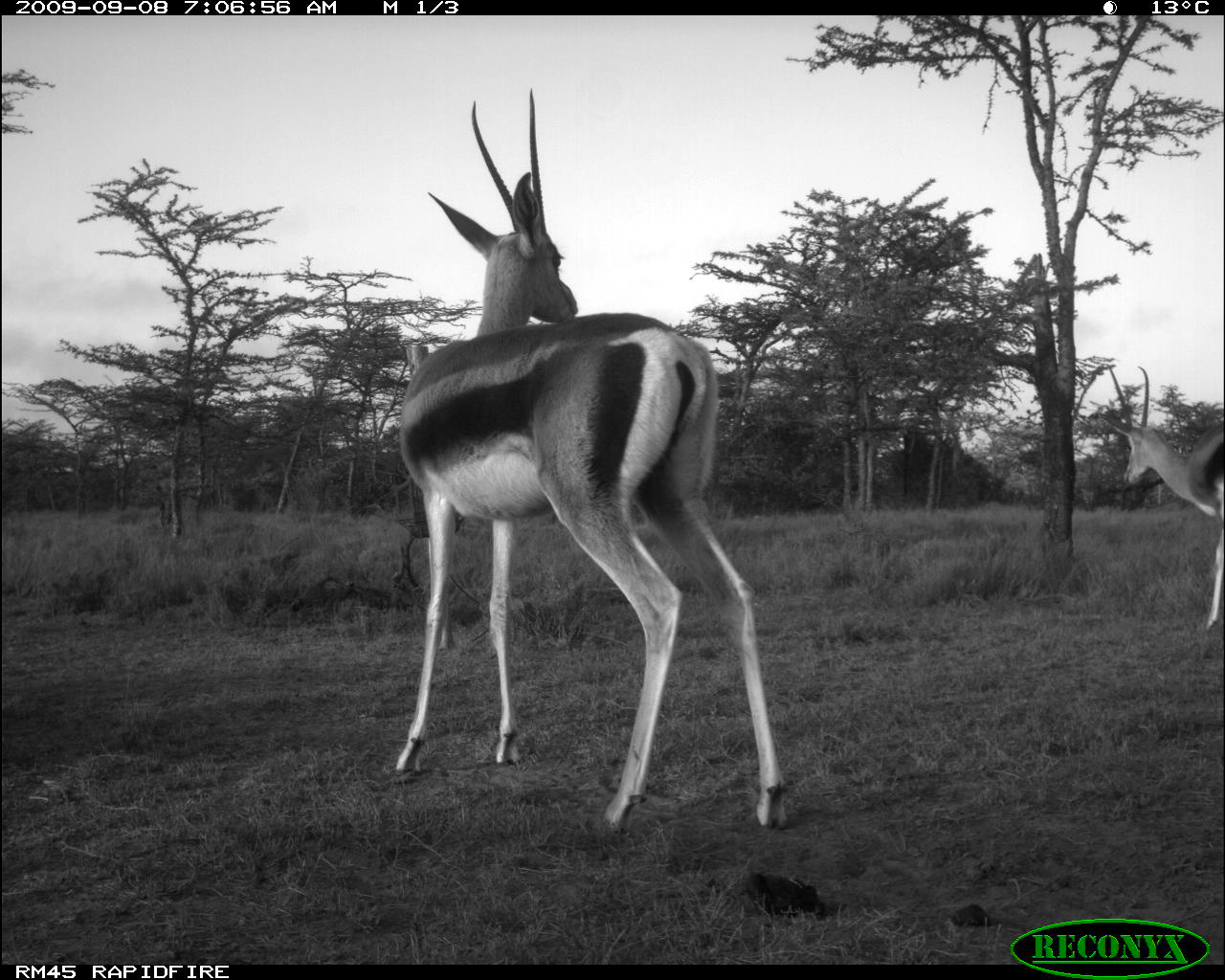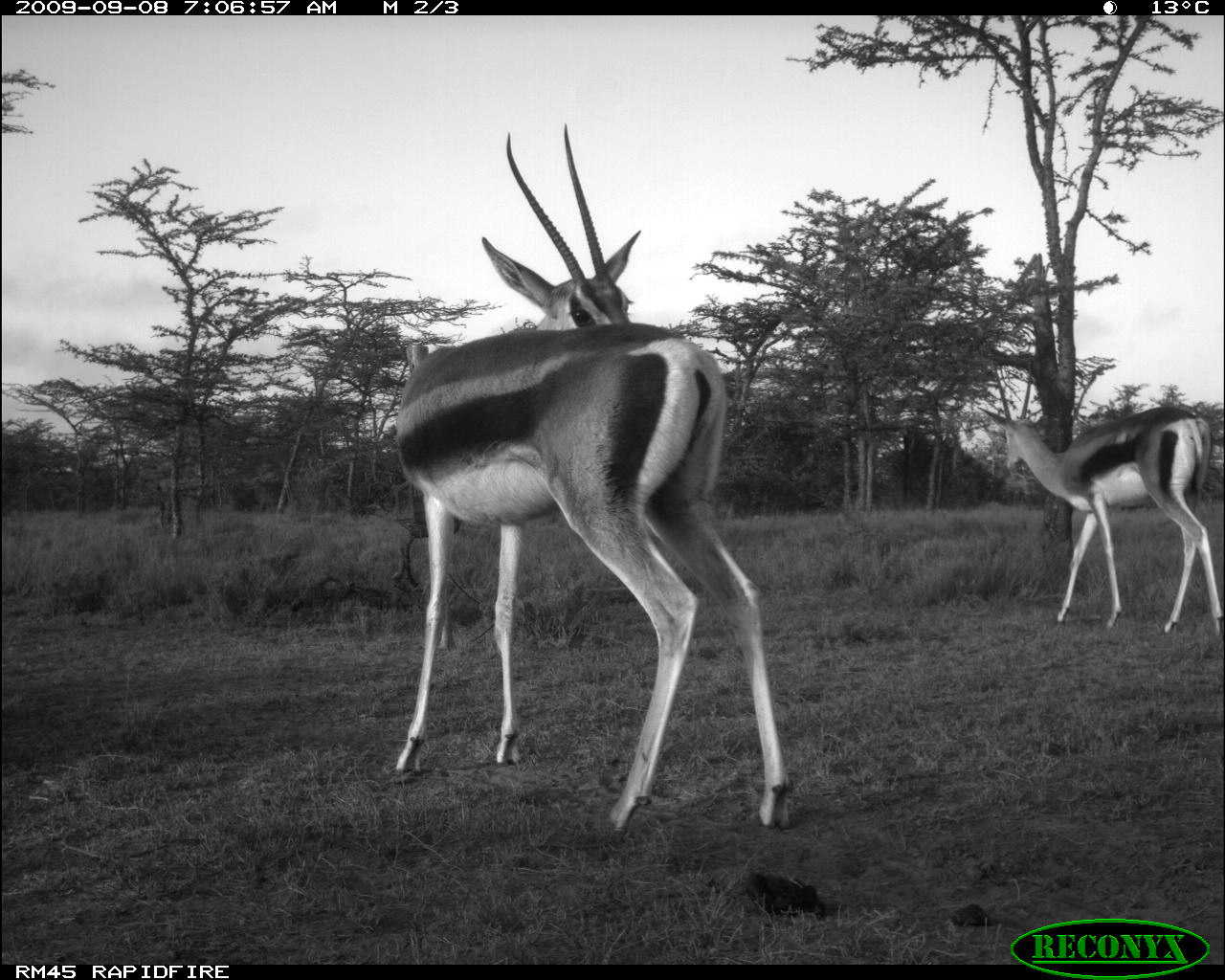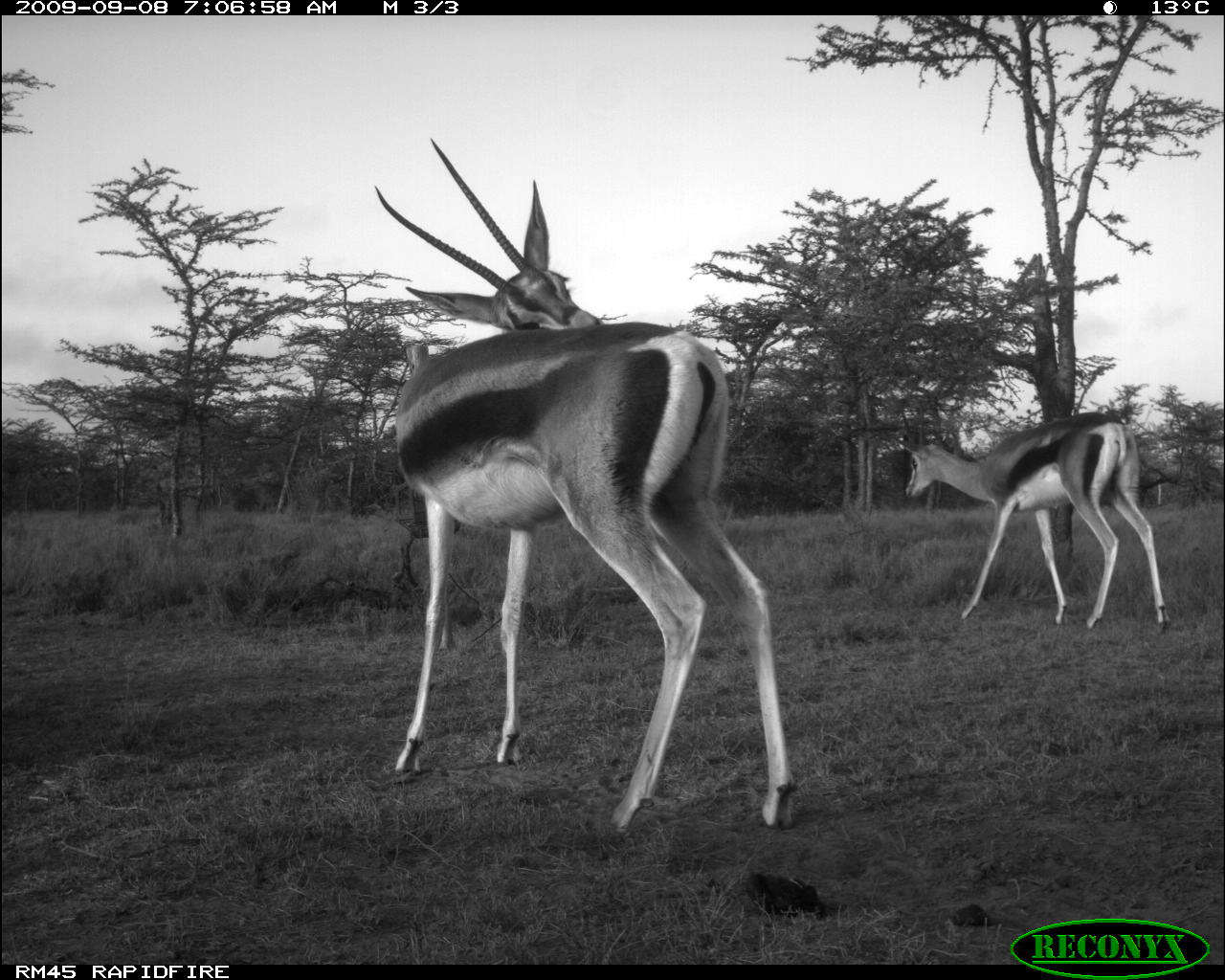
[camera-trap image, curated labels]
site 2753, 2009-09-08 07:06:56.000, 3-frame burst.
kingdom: Animalia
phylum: Chordata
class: Mammalia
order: Artiodactyla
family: Bovidae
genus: Nanger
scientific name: Nanger granti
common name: grant's gazelle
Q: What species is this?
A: Nanger granti (grant's gazelle).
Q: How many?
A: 2.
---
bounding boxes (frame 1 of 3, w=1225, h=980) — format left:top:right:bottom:
nanger granti: 392:85:794:837; 1102:361:1225:631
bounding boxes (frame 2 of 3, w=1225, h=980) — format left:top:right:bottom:
nanger granti: 390:116:796:839; 974:358:1225:634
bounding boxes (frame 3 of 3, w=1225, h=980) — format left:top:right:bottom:
nanger granti: 370:130:800:837; 890:393:1175:633